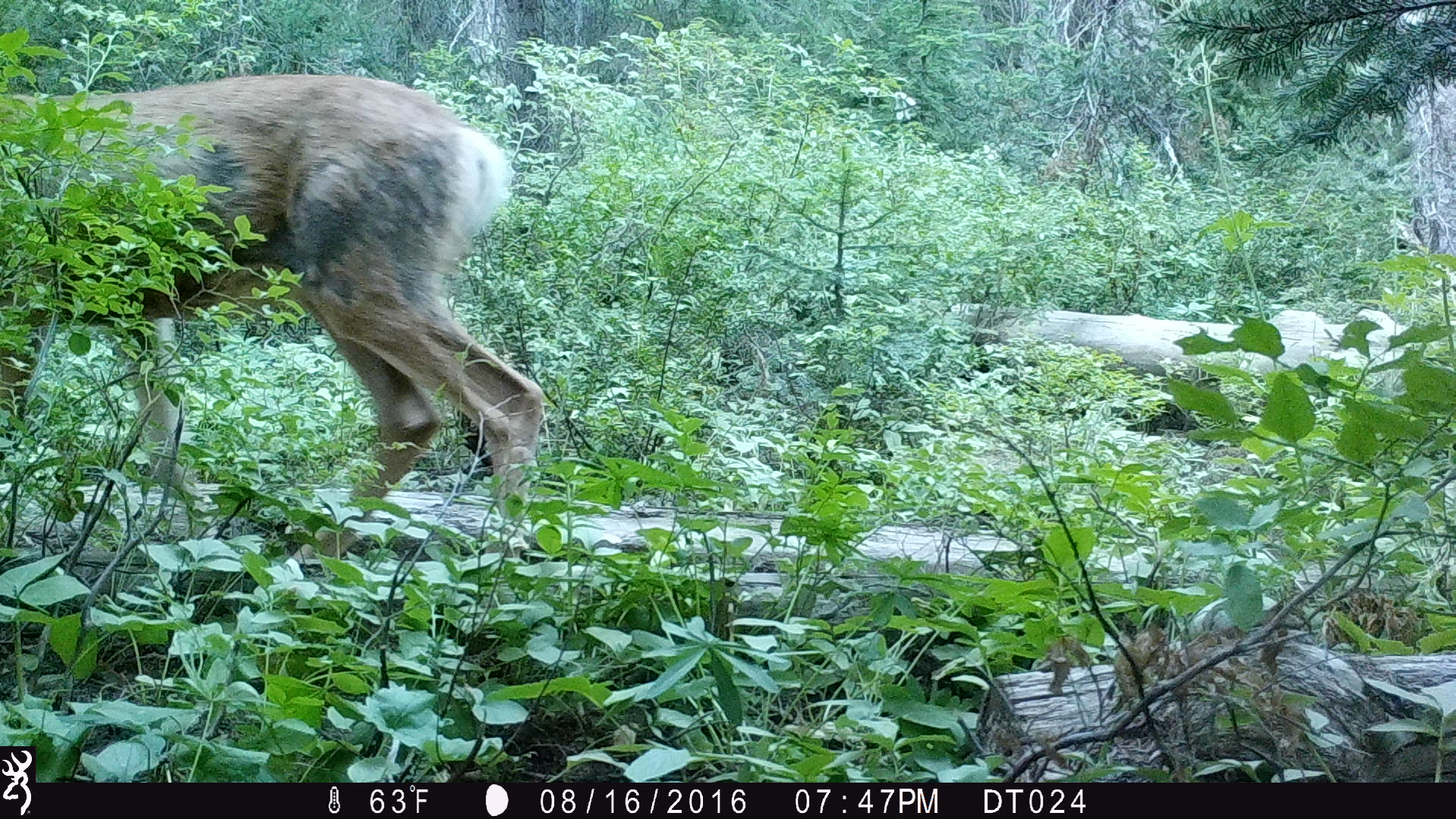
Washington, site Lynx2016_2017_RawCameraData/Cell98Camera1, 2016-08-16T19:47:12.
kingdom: Animalia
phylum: Chordata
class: Mammalia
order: Artiodactyla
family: Cervidae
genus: Odocoileus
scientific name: Odocoileus hemionus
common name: mule deer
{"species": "Odocoileus hemionus (mule deer)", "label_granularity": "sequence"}